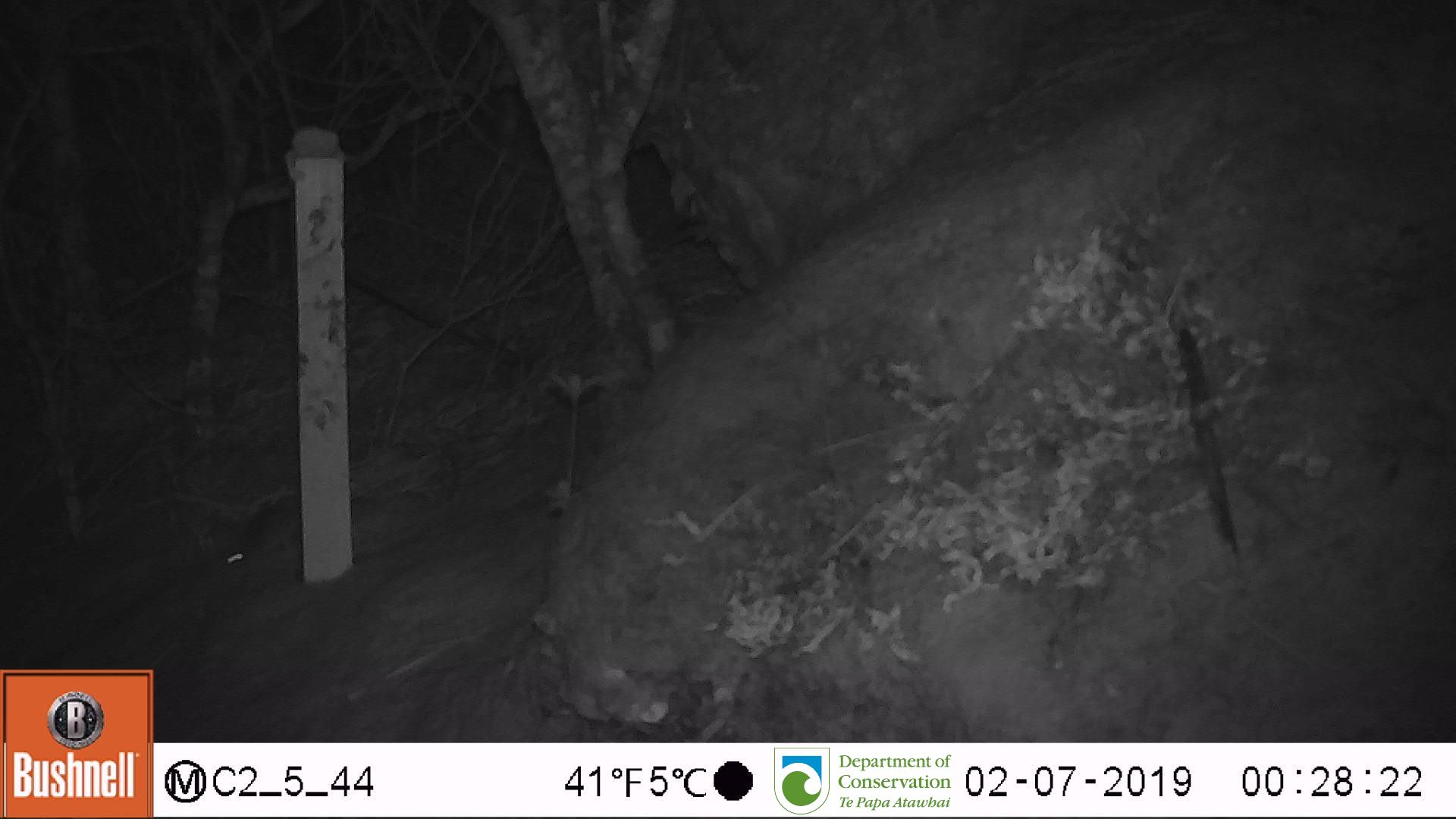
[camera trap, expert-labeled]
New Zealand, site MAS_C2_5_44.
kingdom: Animalia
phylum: Chordata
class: Mammalia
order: Rodentia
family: Muridae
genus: Mus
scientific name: Mus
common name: mouse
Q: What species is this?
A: Mouse (Mus).